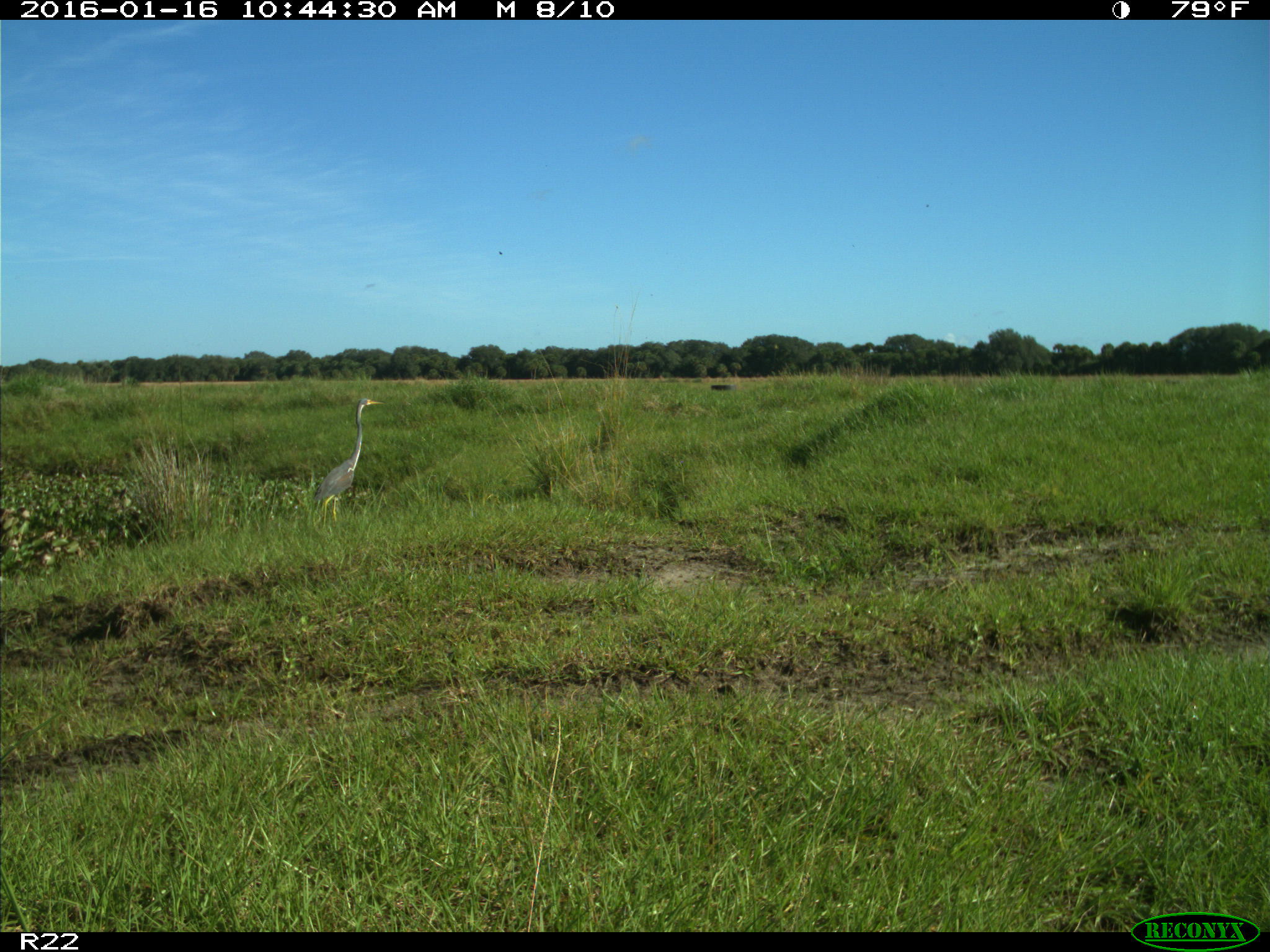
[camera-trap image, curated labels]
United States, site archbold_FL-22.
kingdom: Animalia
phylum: Chordata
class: Aves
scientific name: Aves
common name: birds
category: unidentified bird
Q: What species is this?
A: Unidentified bird (birds) (Aves).